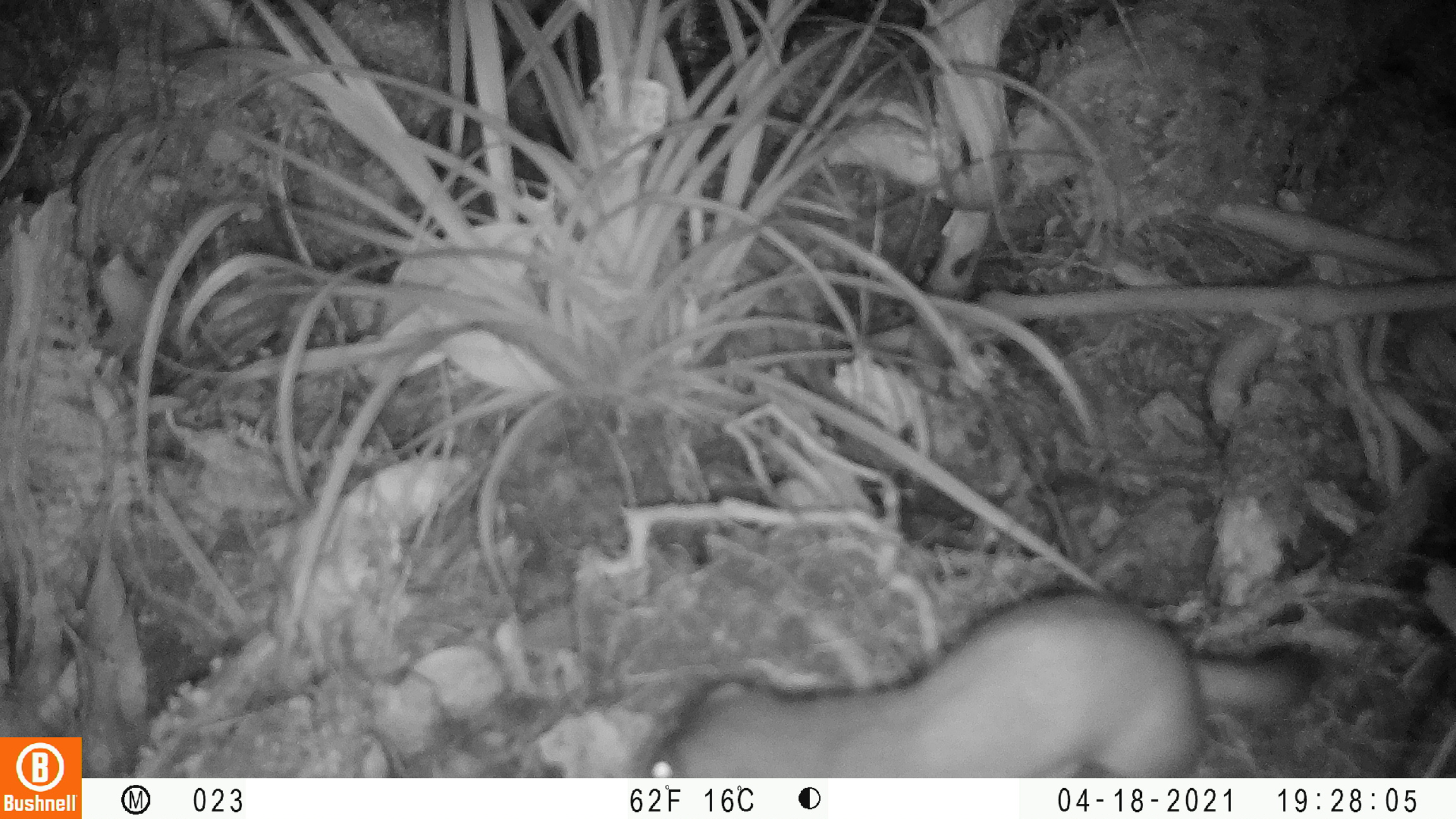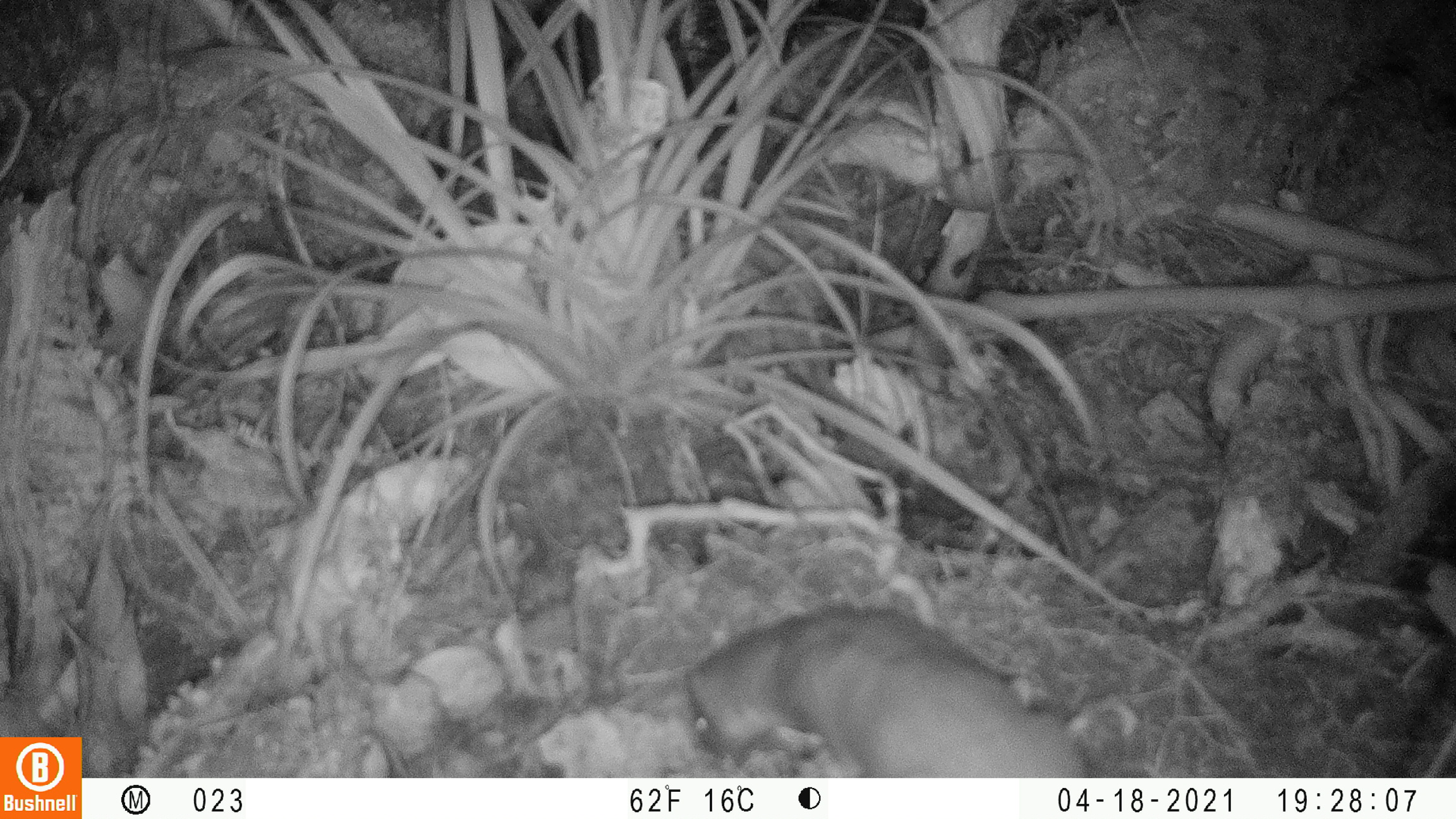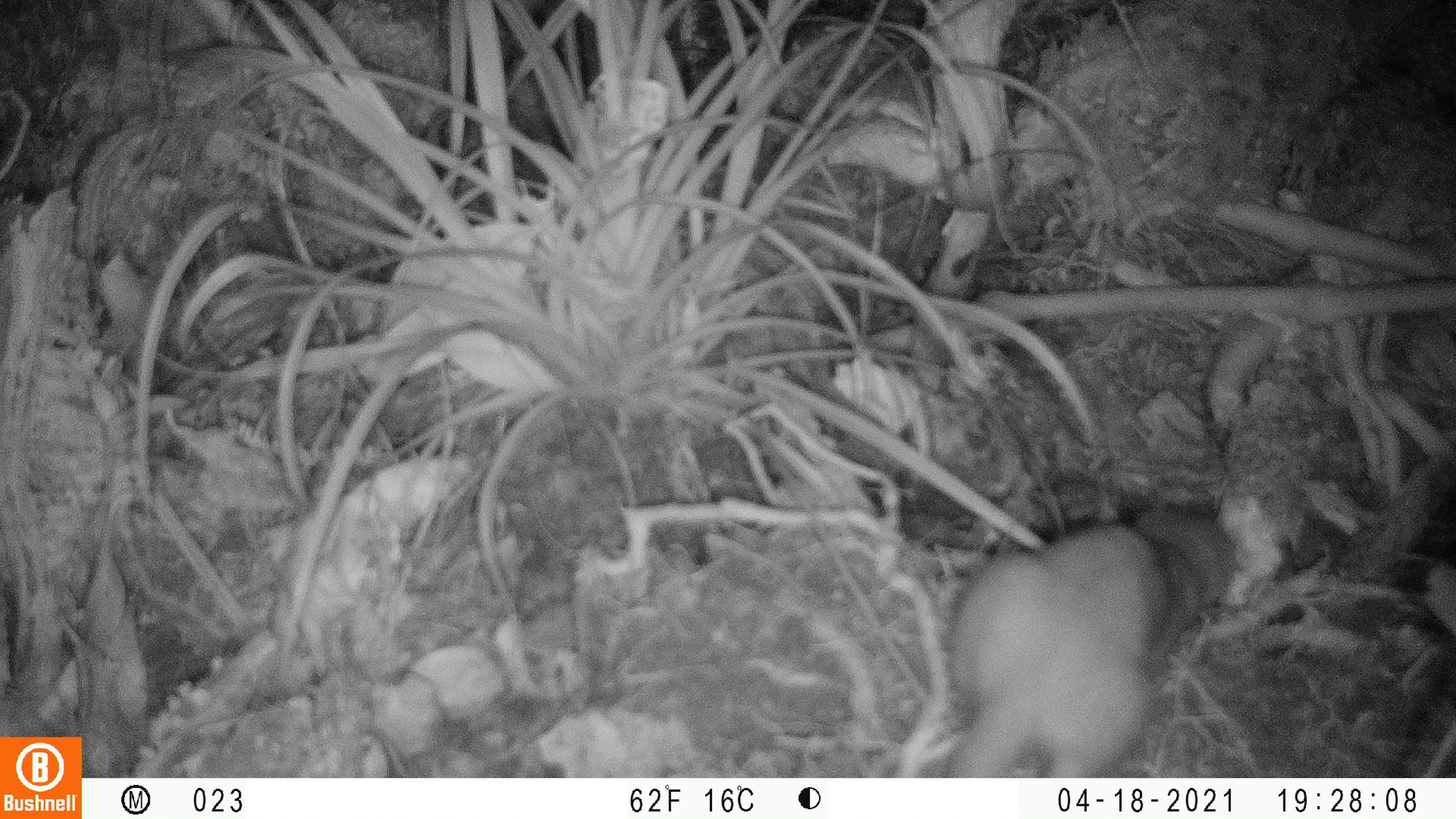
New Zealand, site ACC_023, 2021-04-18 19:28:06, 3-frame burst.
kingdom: Animalia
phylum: Chordata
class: Mammalia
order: Carnivora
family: Mustelidae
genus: Mustela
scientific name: Mustela erminea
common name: stoat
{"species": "stoat (Mustela erminea)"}